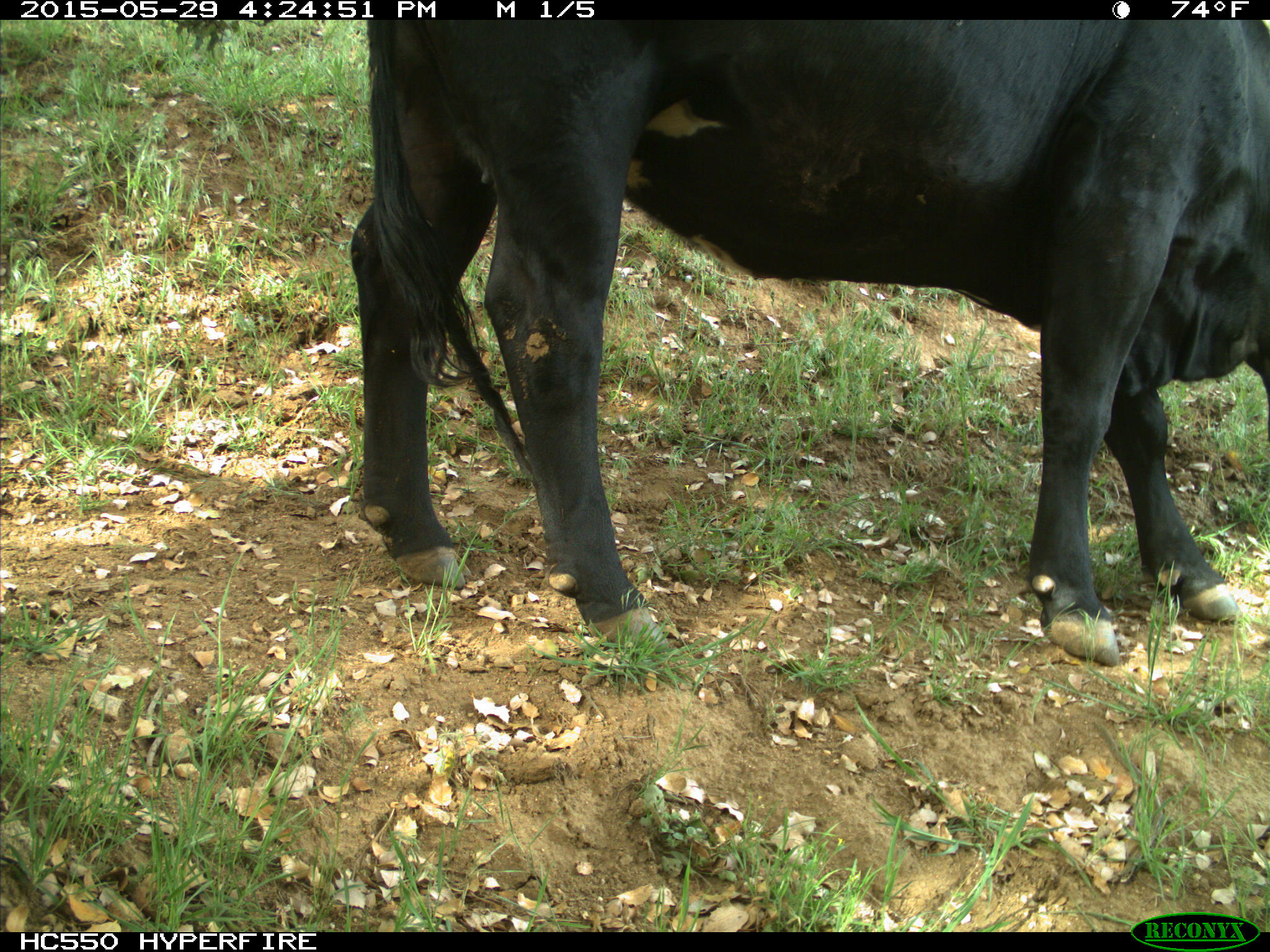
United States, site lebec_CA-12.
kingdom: Animalia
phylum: Chordata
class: Mammalia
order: Artiodactyla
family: Bovidae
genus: Bos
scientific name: Bos taurus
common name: domestic cow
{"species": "Bos taurus (domestic cow)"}